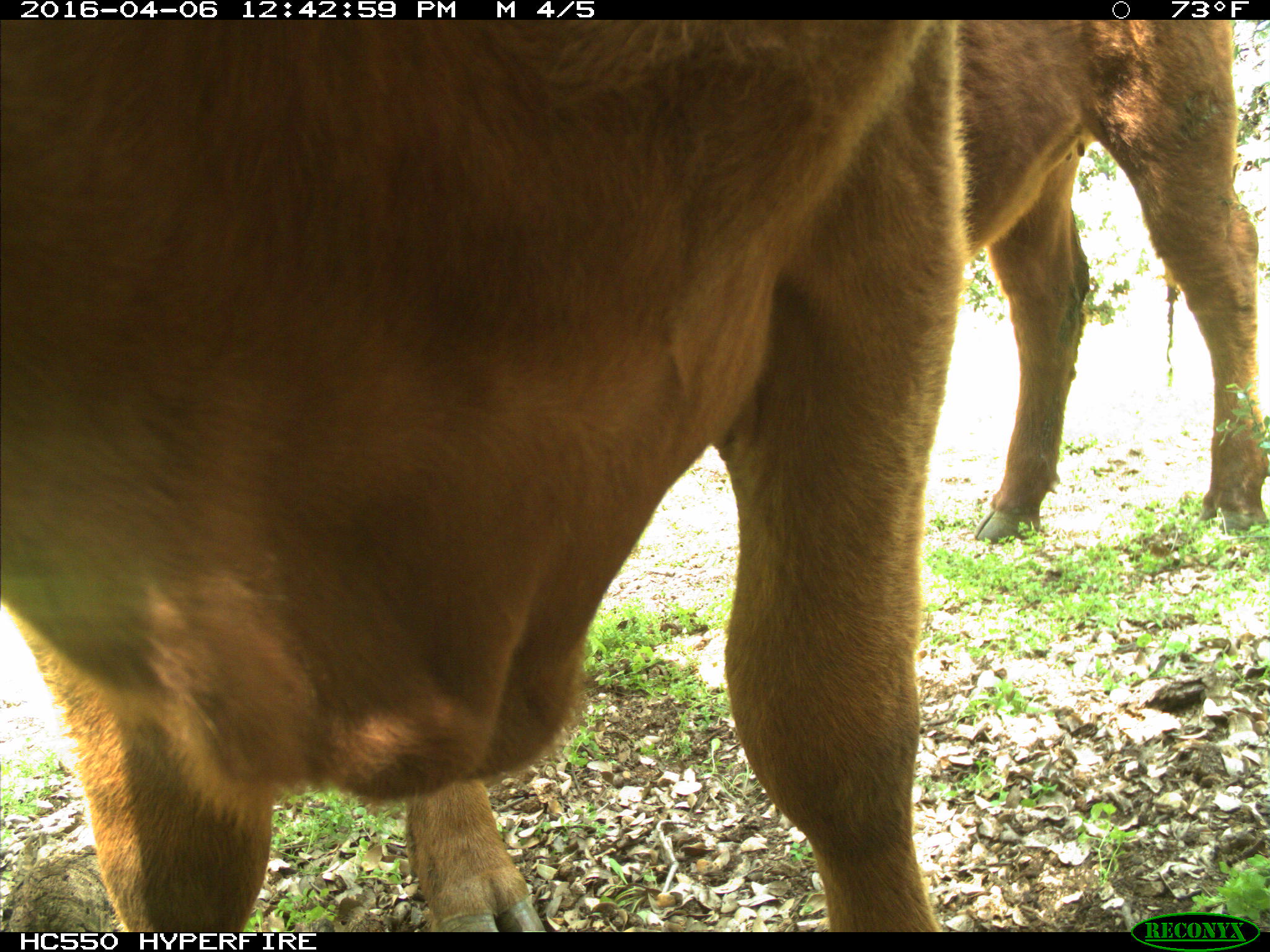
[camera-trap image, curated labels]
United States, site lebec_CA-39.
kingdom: Animalia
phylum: Chordata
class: Mammalia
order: Artiodactyla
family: Bovidae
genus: Bos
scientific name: Bos taurus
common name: domestic cow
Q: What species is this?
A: Bos taurus (domestic cow).